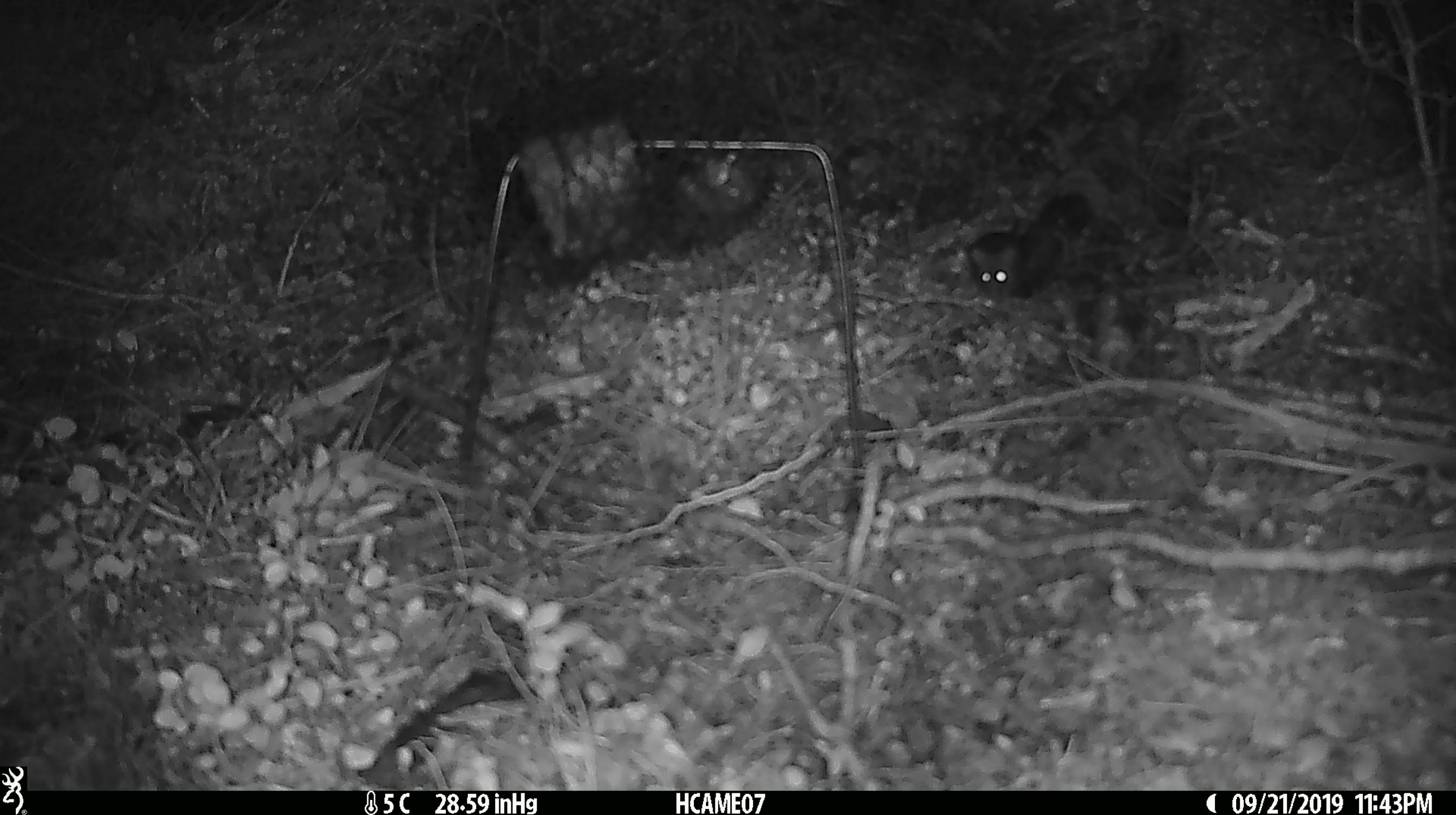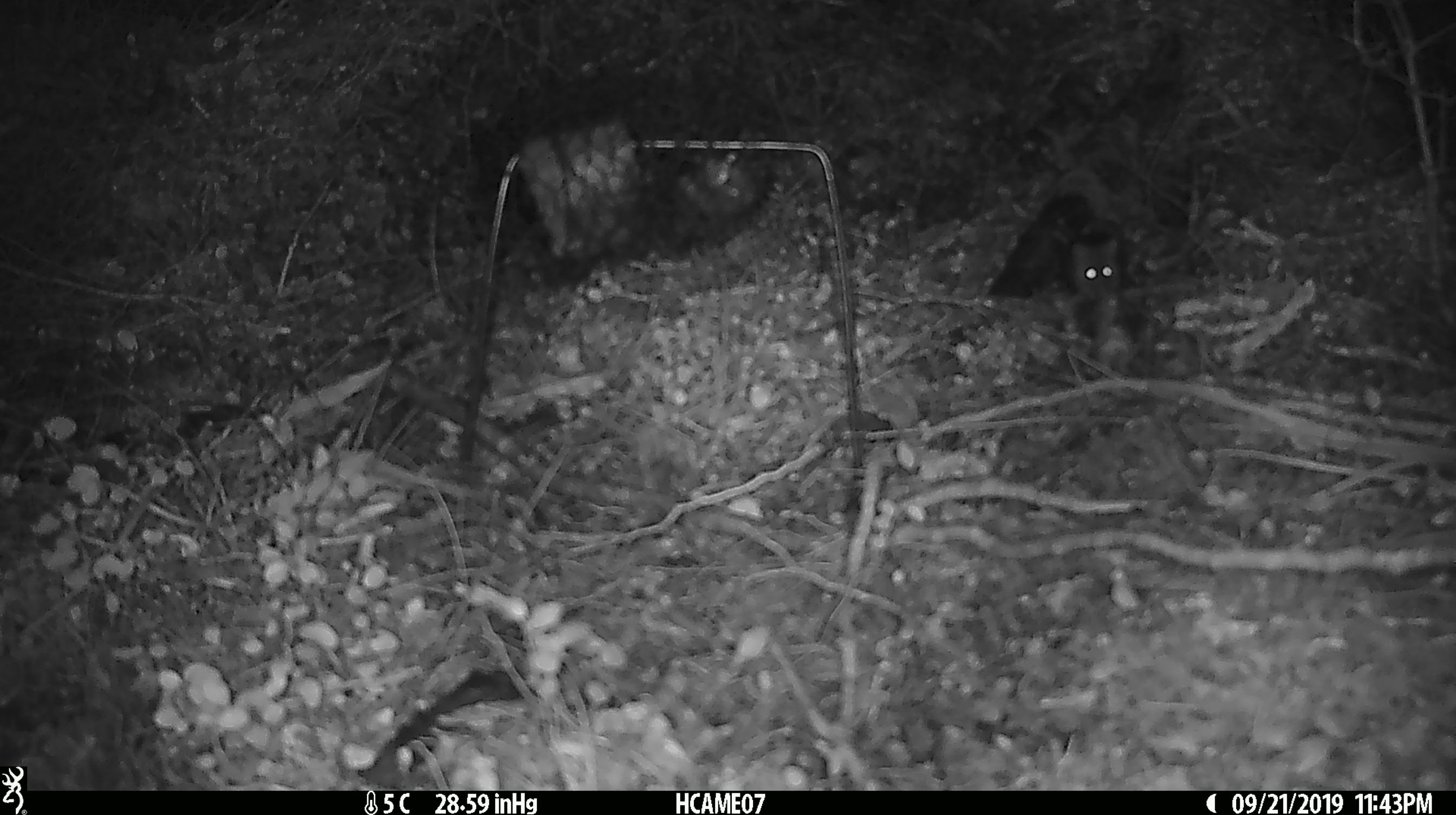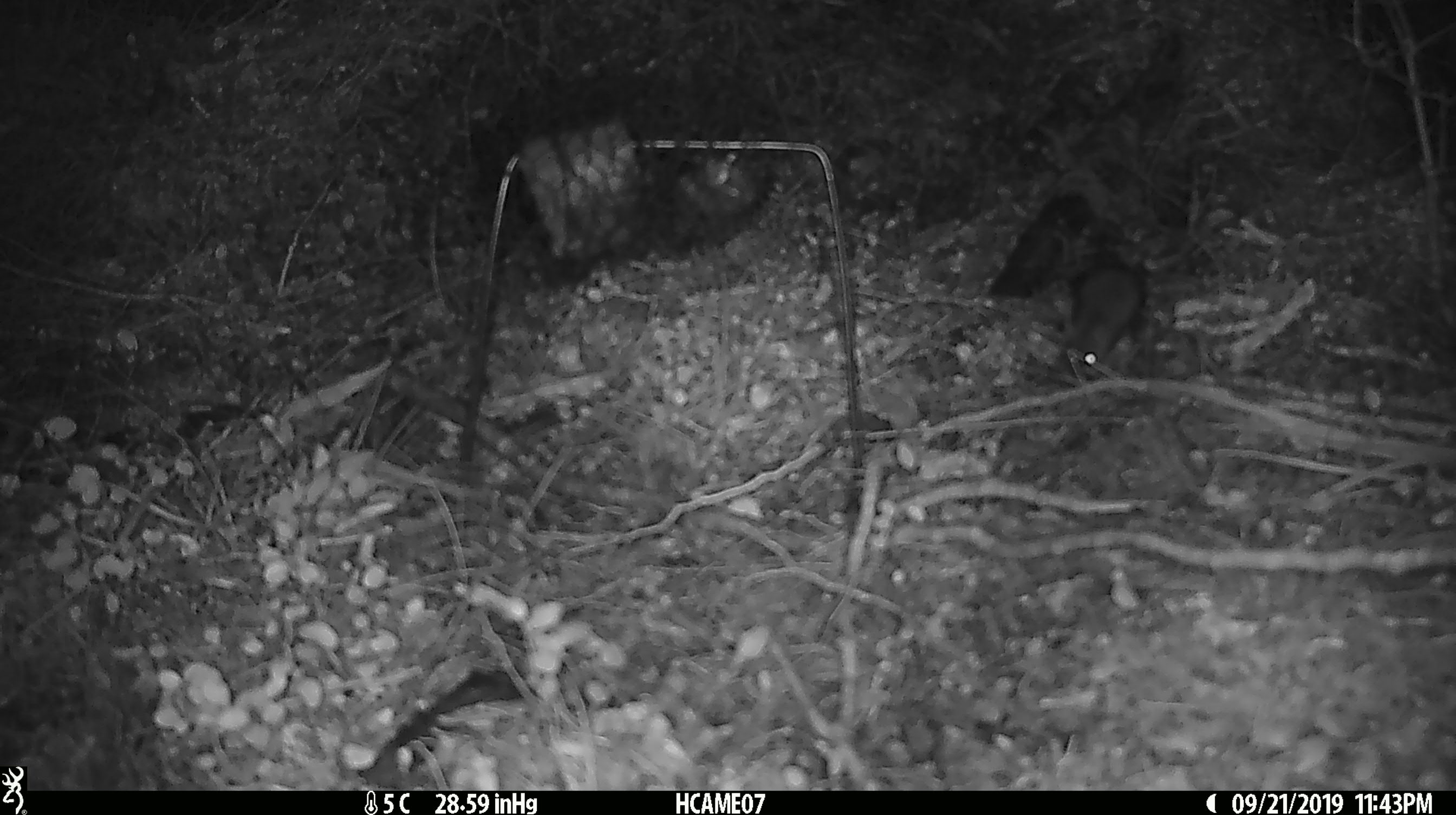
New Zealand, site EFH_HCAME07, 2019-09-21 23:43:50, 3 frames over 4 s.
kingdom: Animalia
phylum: Chordata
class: Mammalia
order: Rodentia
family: Muridae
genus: Mus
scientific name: Mus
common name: mouse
Mouse (Mus).